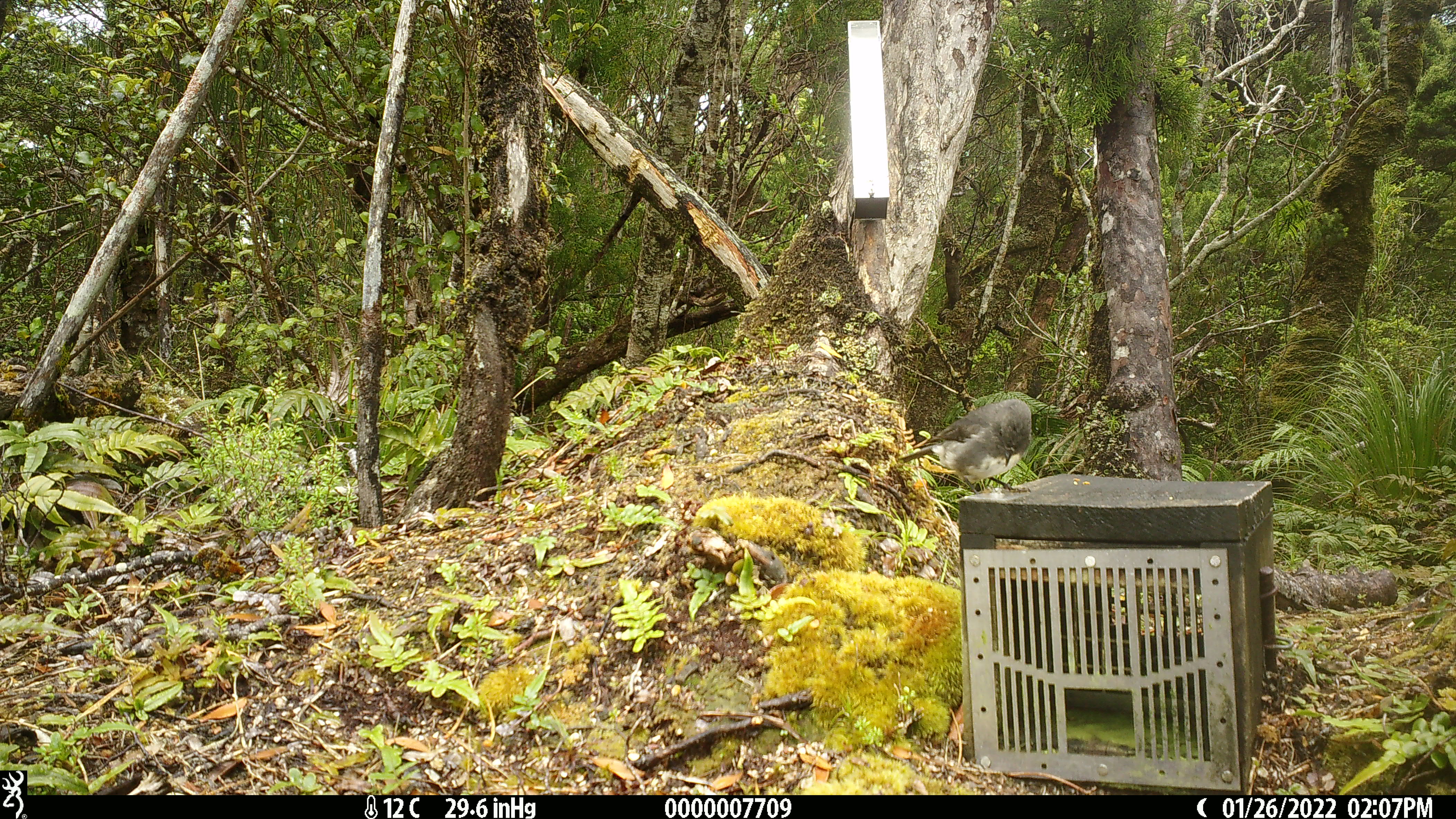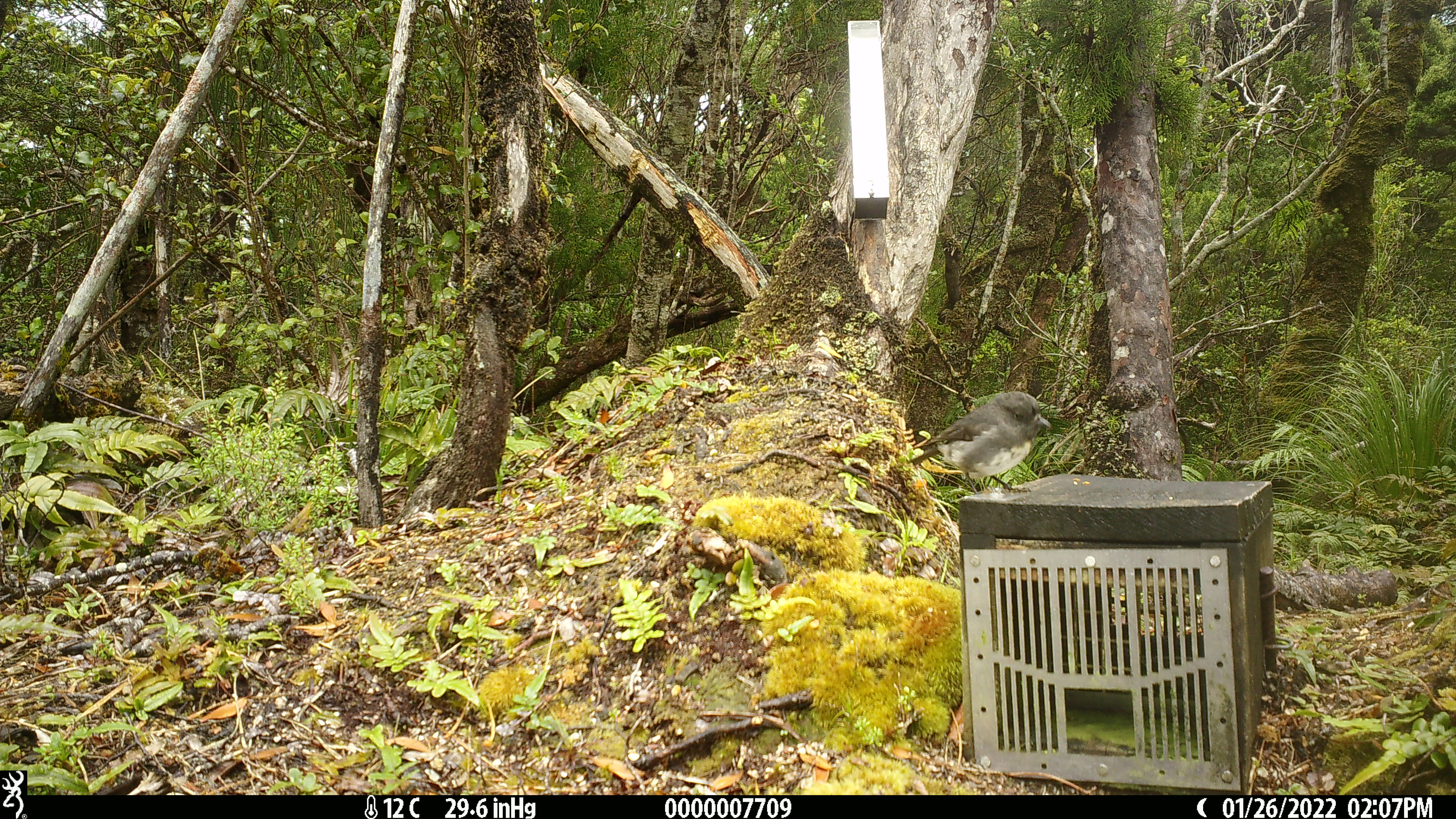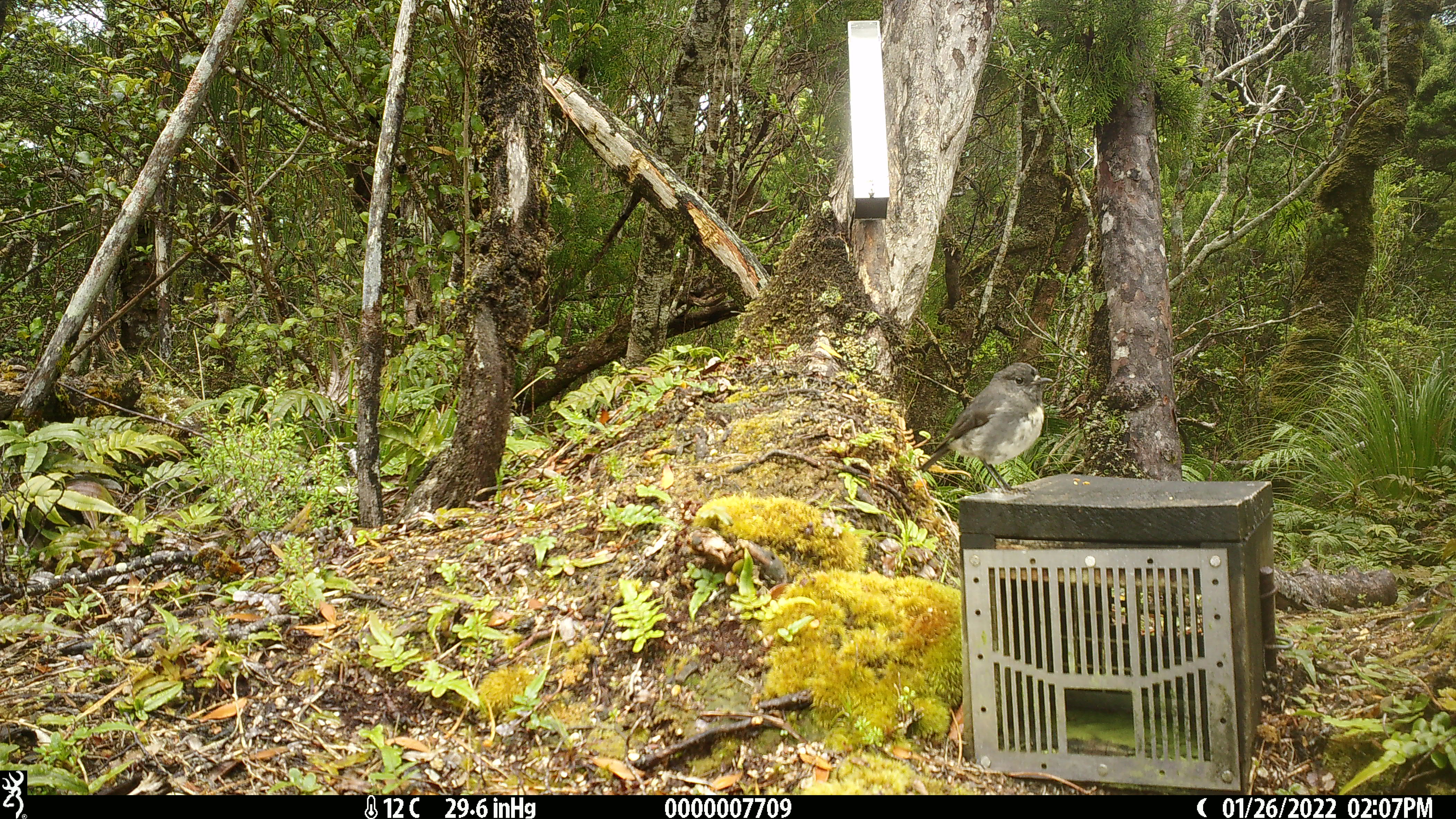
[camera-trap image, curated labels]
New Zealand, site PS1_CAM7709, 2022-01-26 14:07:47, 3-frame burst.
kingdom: Animalia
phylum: Chordata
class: Aves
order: Passeriformes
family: Petroicidae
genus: Petroica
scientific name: Petroica australis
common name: new zealand robin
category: robin